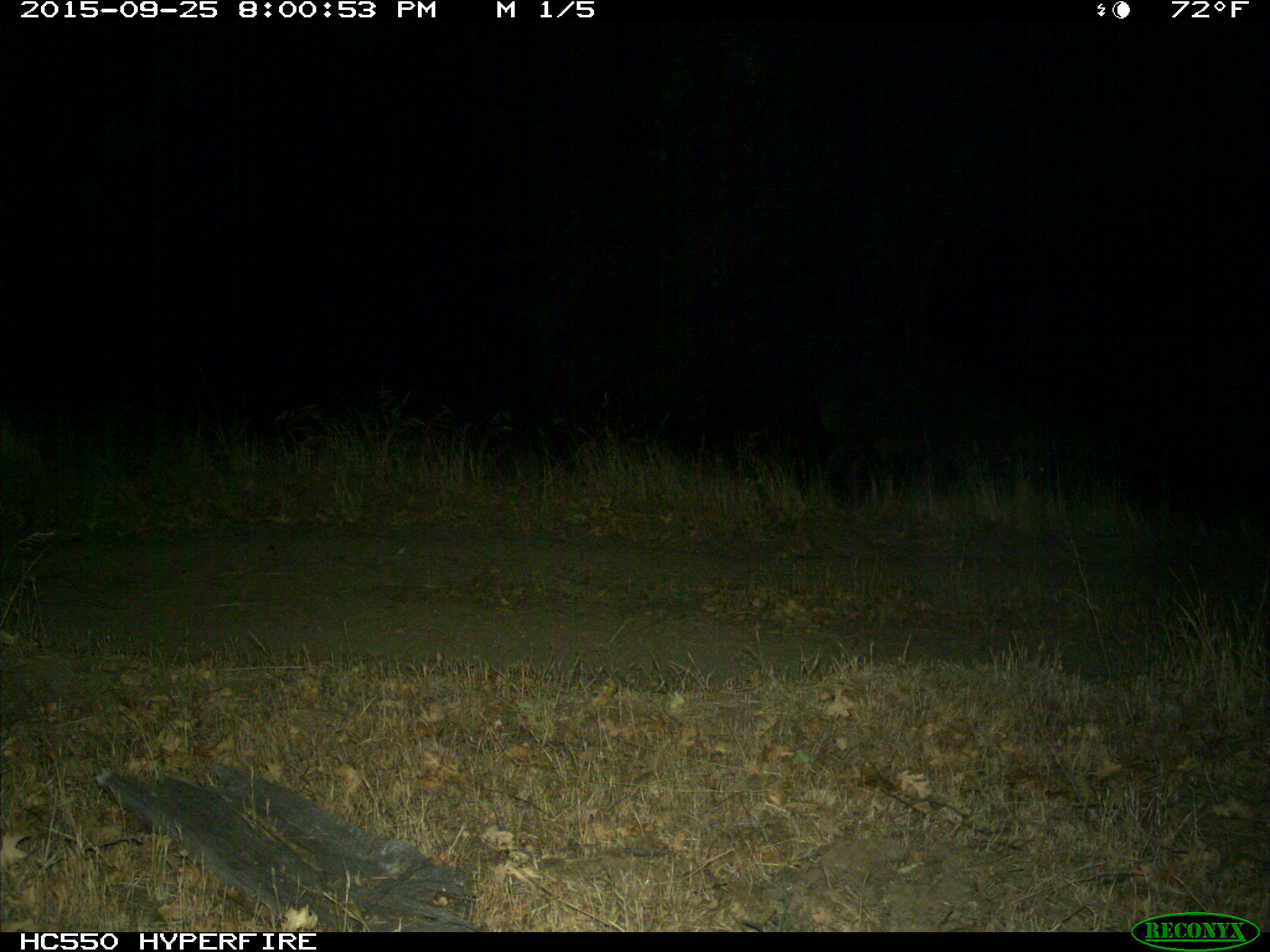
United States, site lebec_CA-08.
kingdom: Animalia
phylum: Chordata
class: Mammalia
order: Artiodactyla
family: Suidae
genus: Sus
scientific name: Sus scrofa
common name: wild boar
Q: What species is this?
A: Sus scrofa (wild boar).